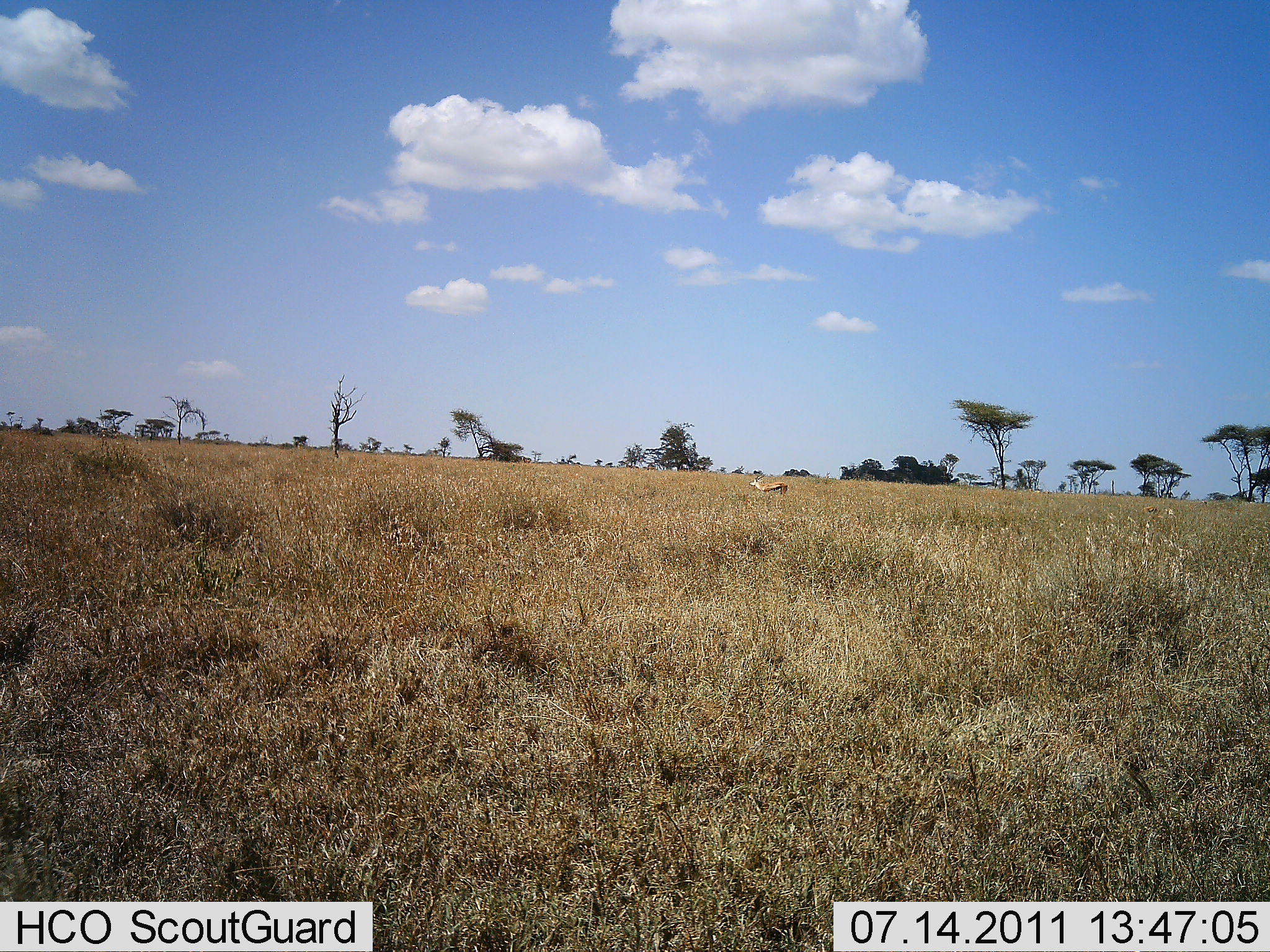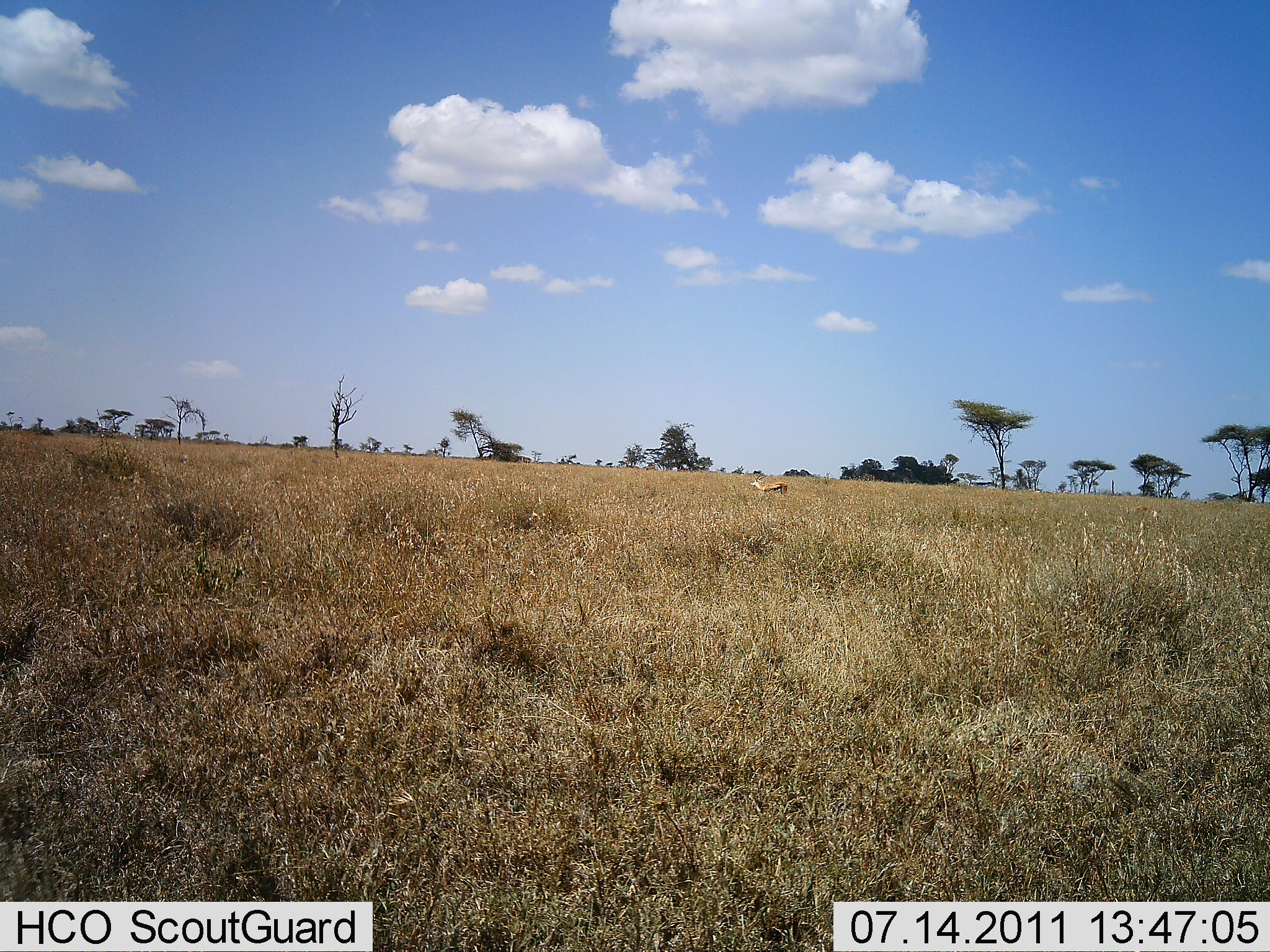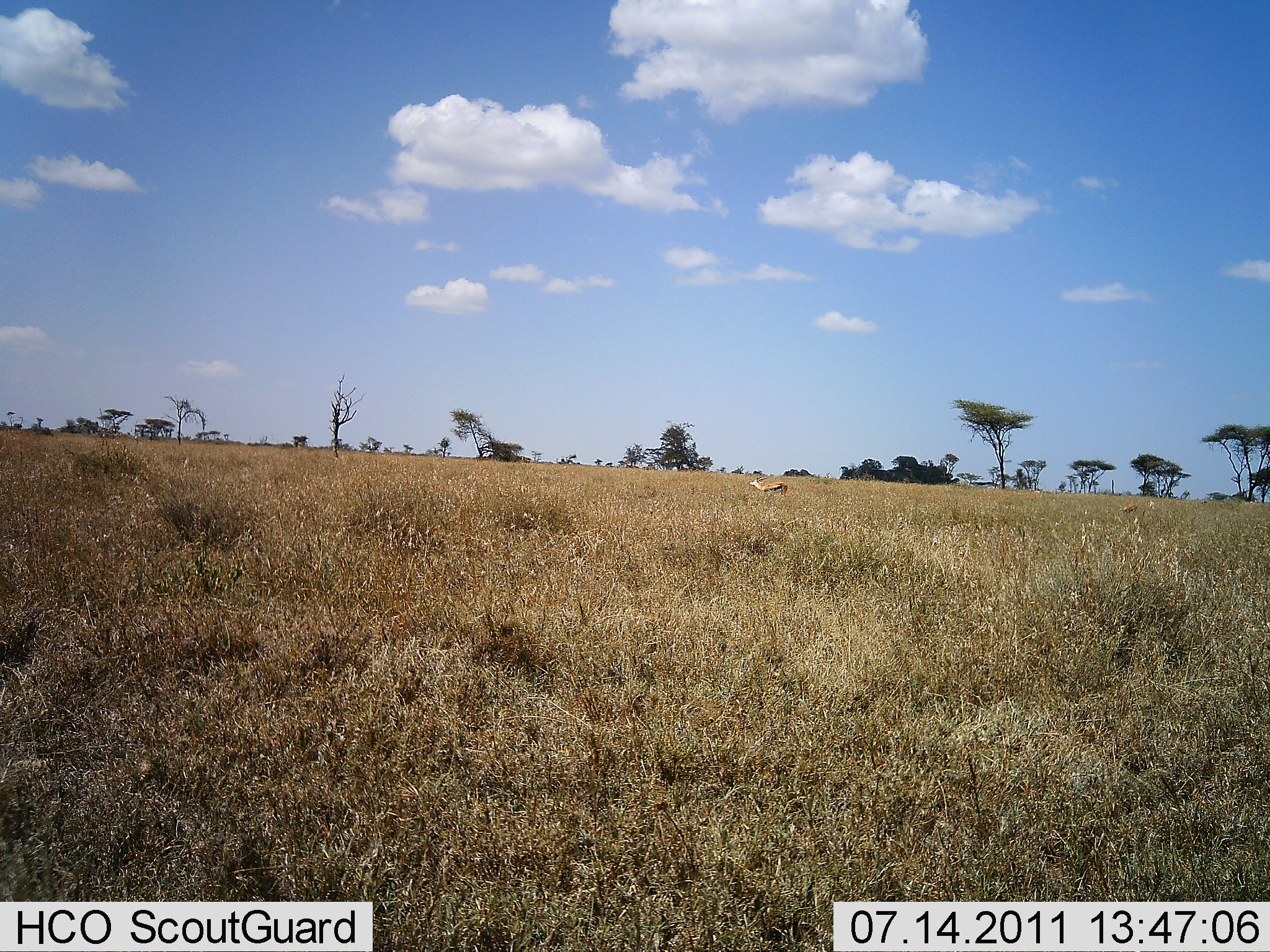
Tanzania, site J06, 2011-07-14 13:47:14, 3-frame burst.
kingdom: Animalia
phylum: Chordata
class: Mammalia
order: Artiodactyla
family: Bovidae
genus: Eudorcas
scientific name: Eudorcas thomsonii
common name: thomson's gazelle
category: gazellethomsons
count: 1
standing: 91%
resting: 0%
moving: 9%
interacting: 0%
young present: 0%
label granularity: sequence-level